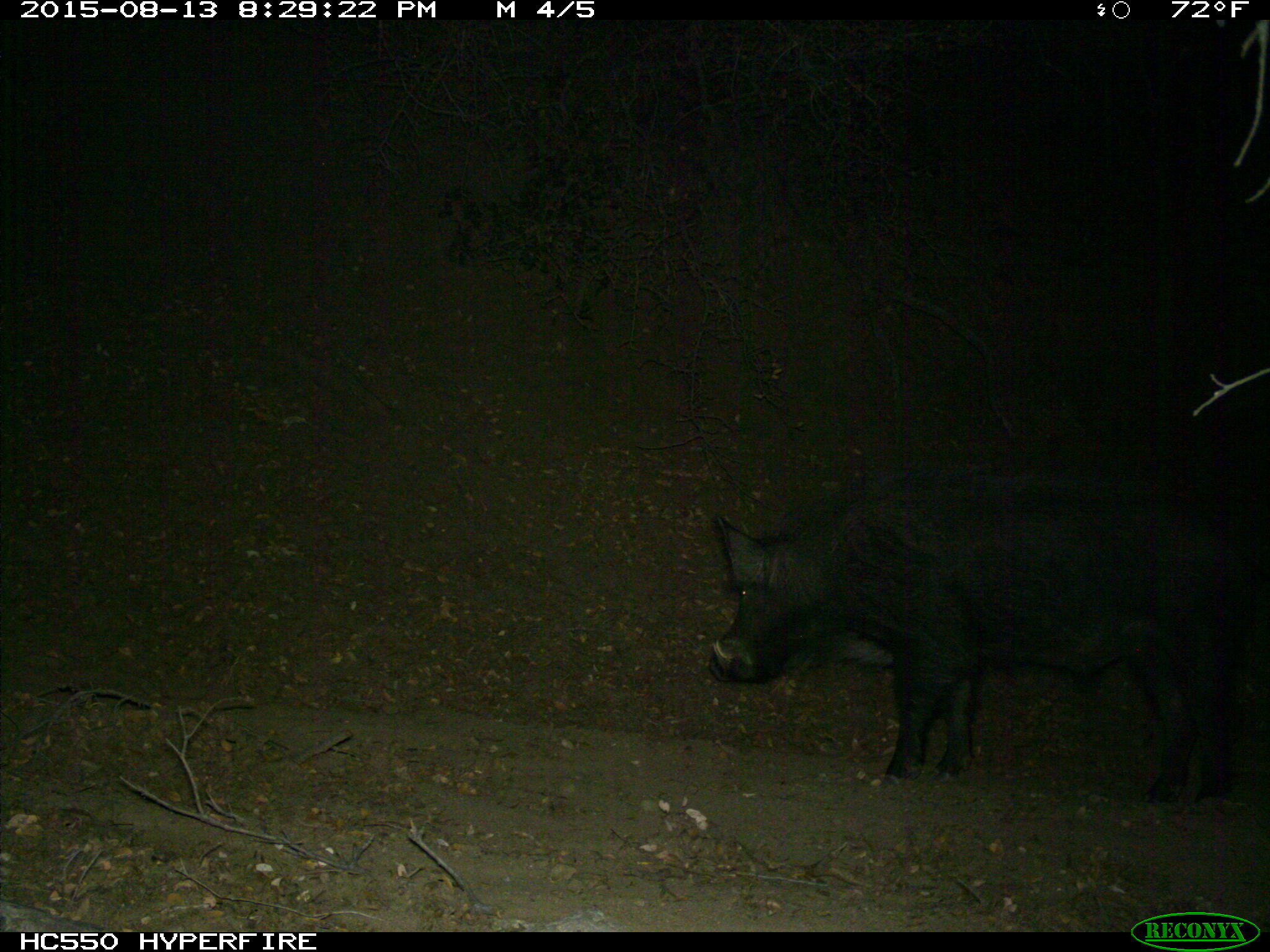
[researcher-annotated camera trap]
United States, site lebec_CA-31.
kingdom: Animalia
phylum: Chordata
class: Mammalia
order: Artiodactyla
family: Suidae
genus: Sus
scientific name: Sus scrofa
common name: wild boar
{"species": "Sus scrofa (wild boar)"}